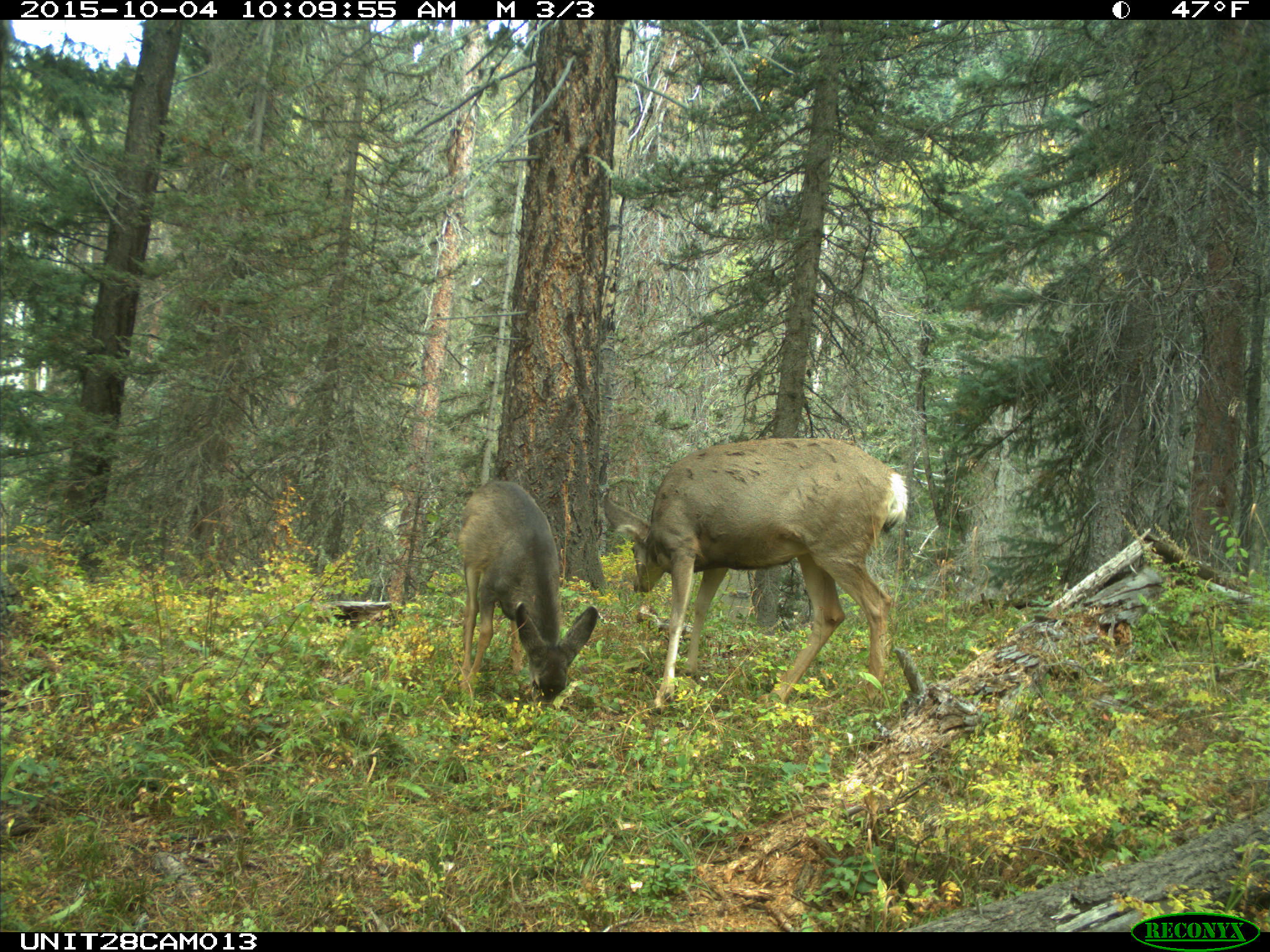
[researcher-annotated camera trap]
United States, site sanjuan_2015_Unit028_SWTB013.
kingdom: Animalia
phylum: Chordata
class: Mammalia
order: Artiodactyla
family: Cervidae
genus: Odocoileus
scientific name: Odocoileus hemionus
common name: mule deer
Odocoileus hemionus (mule deer).